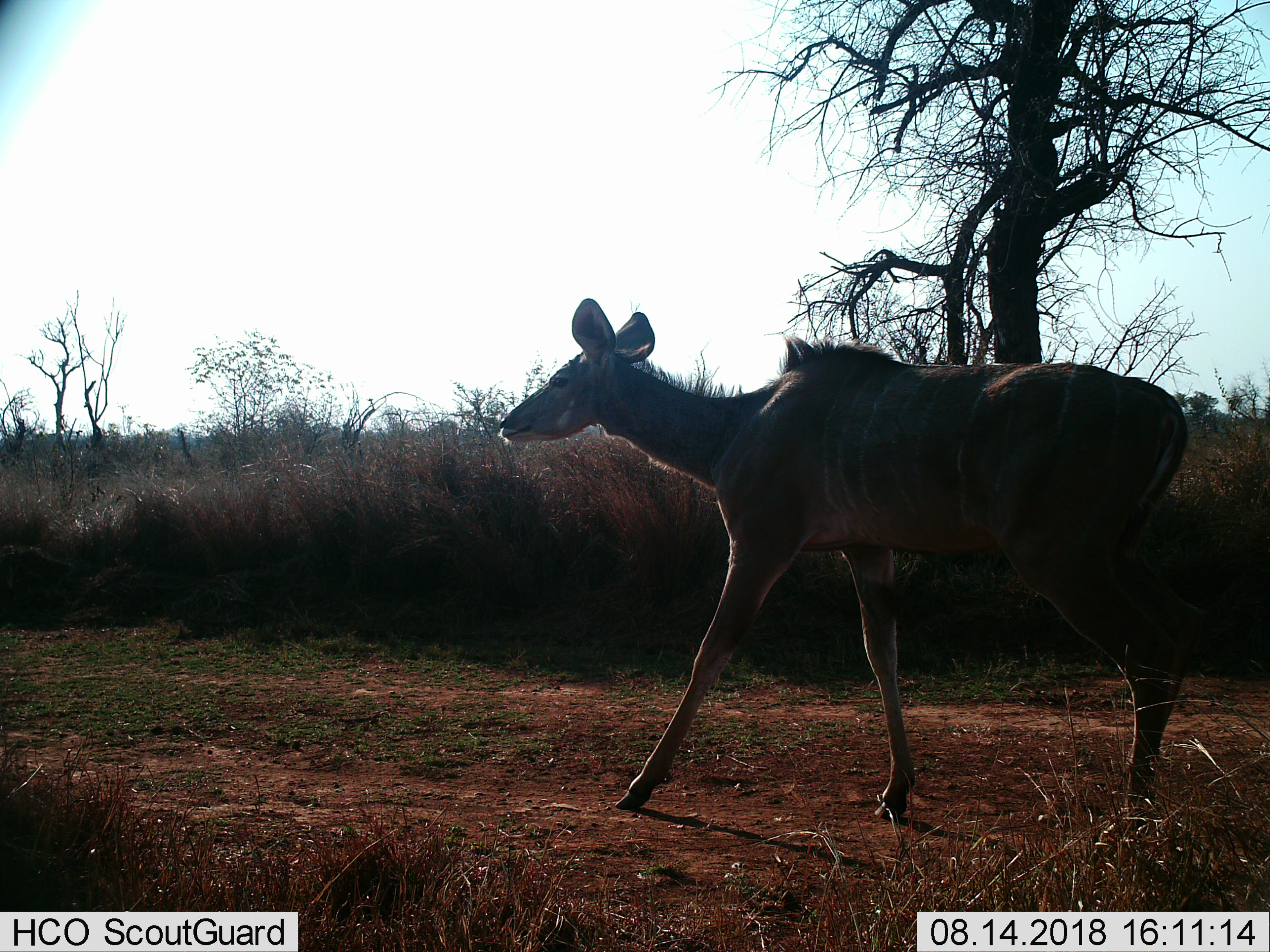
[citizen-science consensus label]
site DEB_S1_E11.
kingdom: Animalia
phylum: Chordata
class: Mammalia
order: Artiodactyla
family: Bovidae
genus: Tragelaphus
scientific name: Tragelaphus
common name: kudu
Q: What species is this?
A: Kudu (Tragelaphus).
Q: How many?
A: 1.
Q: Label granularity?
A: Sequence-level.